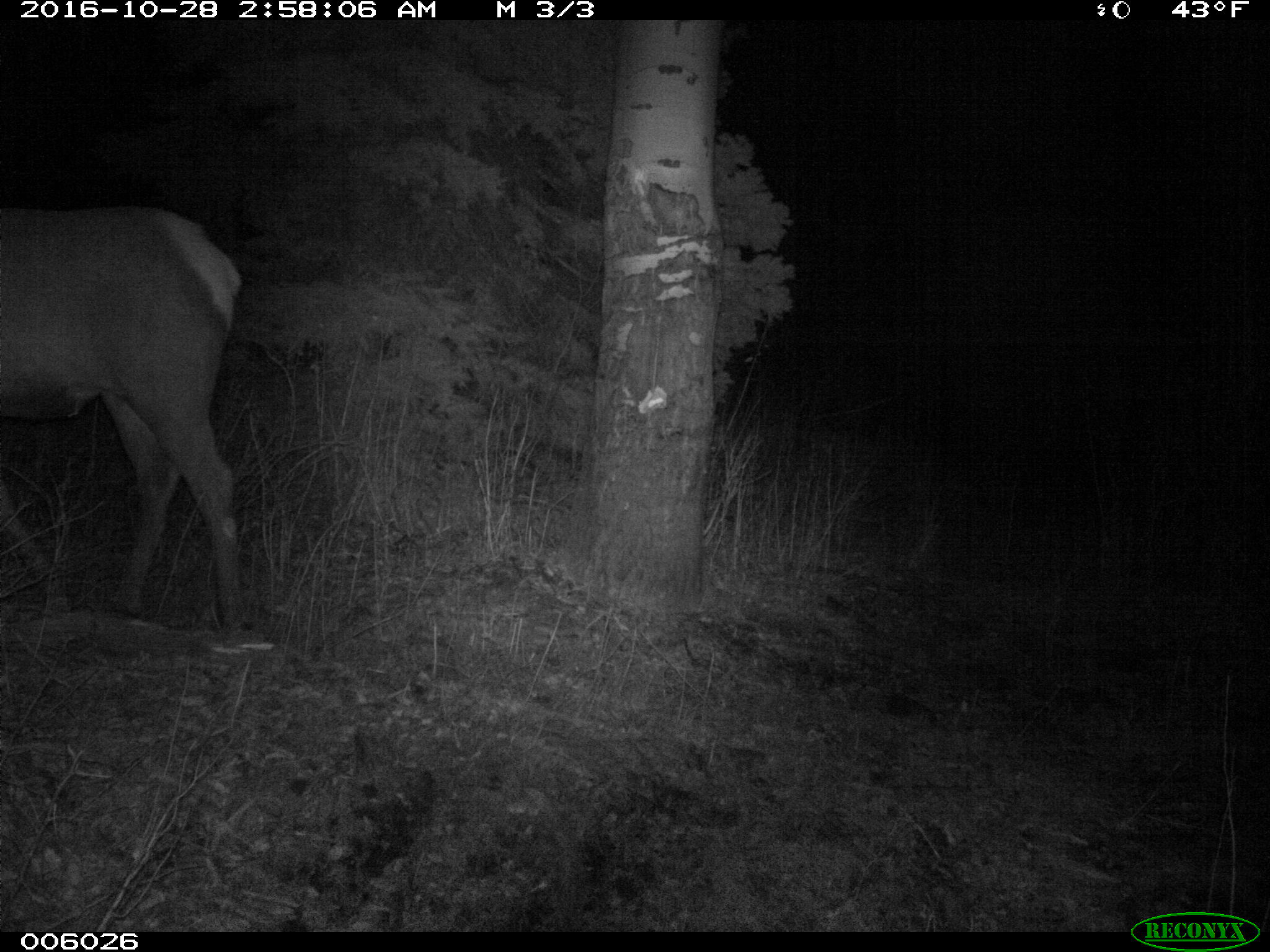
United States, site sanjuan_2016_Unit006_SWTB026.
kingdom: Animalia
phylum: Chordata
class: Mammalia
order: Artiodactyla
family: Cervidae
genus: Cervus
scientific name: Cervus elaphus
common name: red deer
Cervus elaphus (red deer).